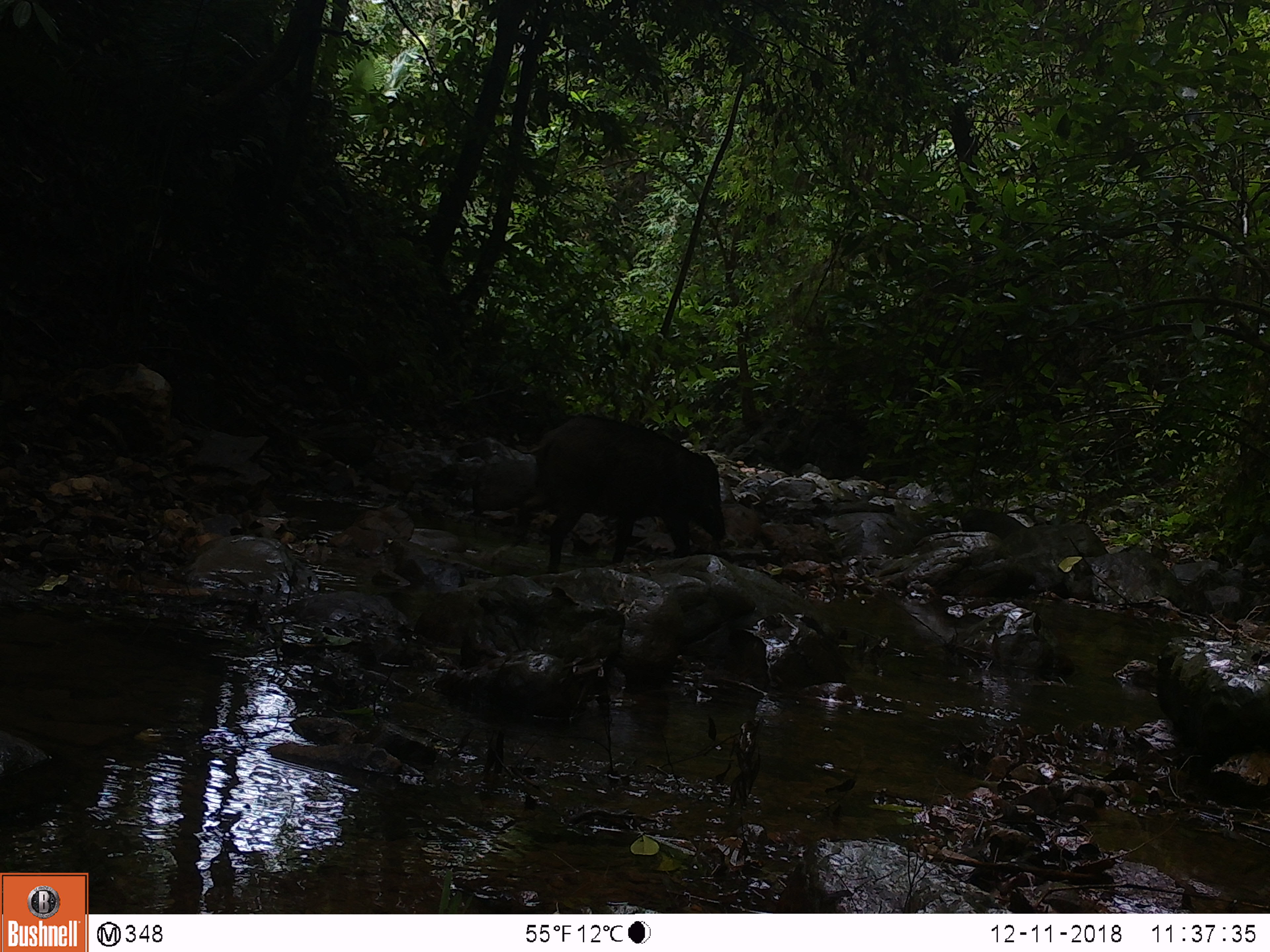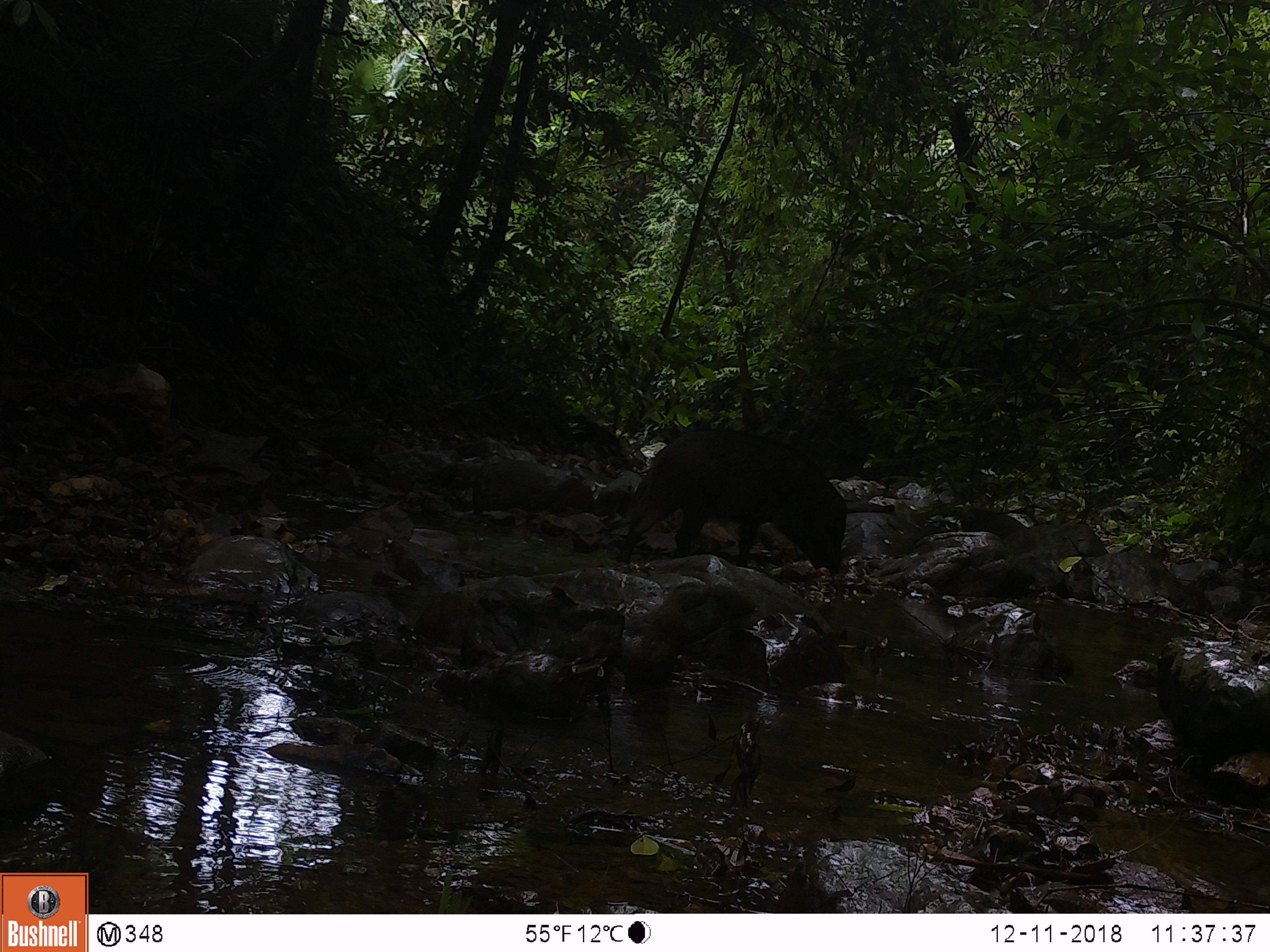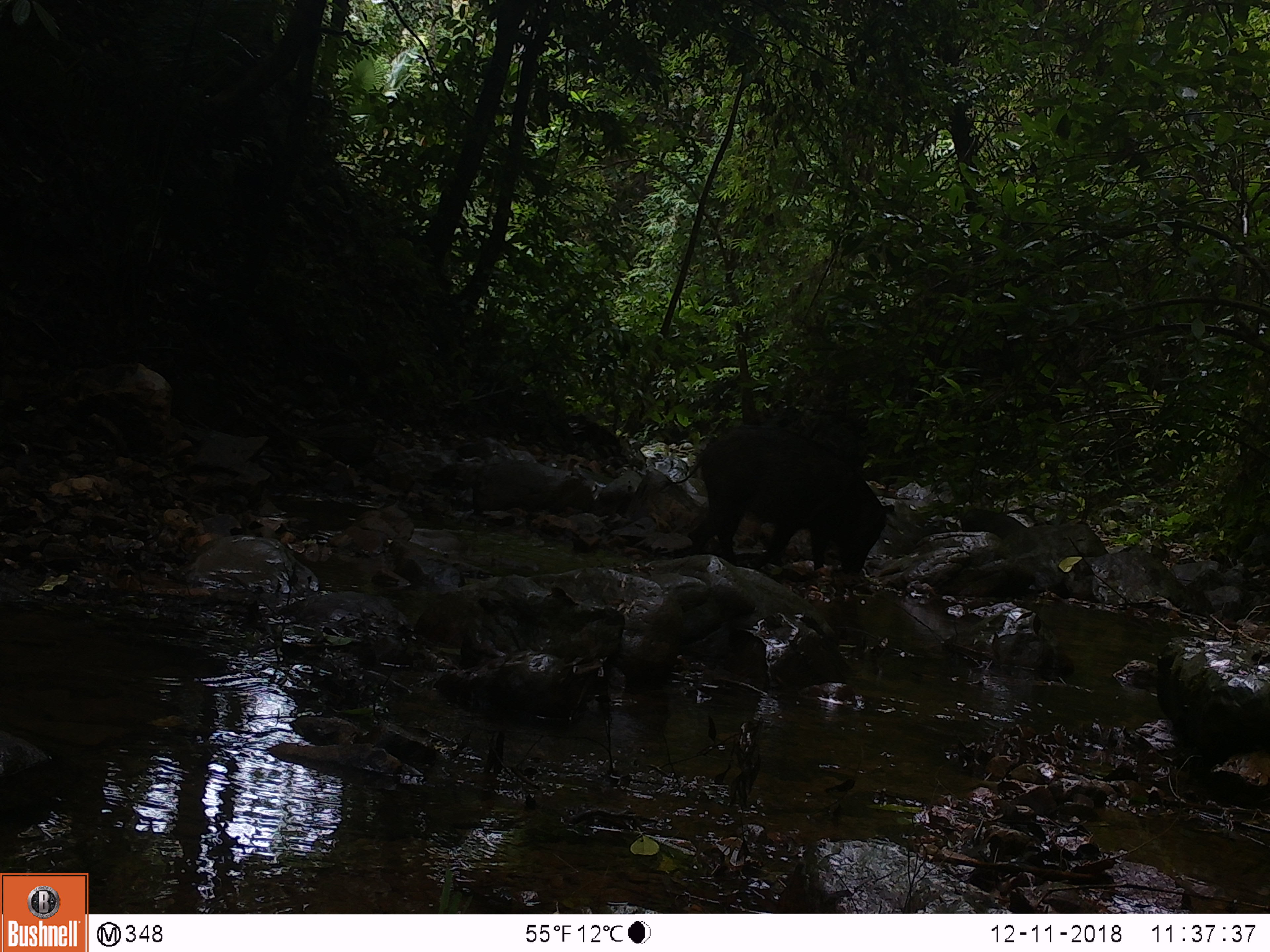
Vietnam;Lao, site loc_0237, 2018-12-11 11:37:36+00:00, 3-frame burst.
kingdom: Animalia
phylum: Chordata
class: Mammalia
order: Artiodactyla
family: Suidae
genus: Sus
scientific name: Sus scrofa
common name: eurasian wild pig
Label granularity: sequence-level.